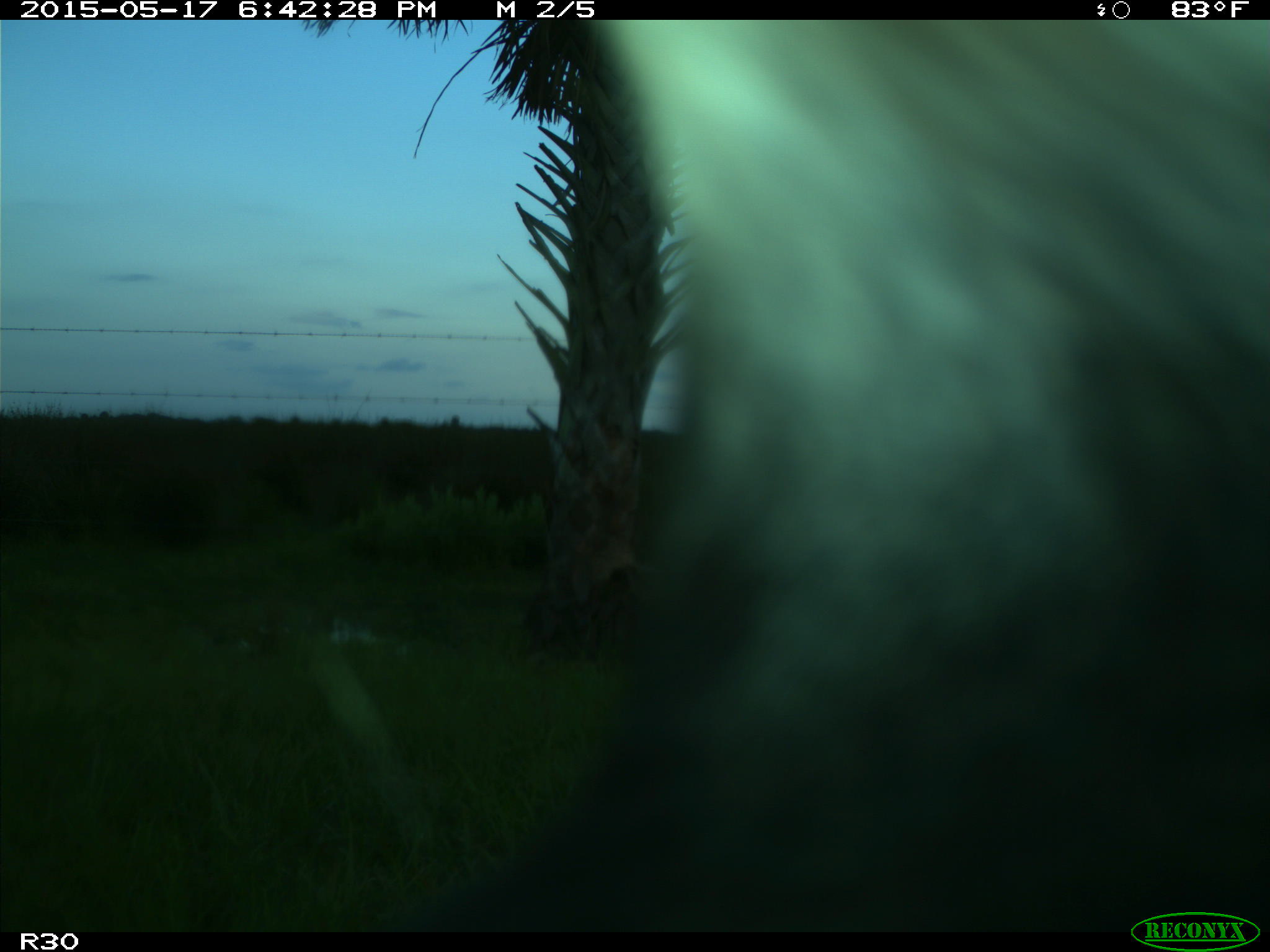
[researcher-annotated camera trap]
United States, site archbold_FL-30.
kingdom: Animalia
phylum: Chordata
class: Mammalia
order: Artiodactyla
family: Bovidae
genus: Bos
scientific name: Bos taurus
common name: domestic cow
Bos taurus (domestic cow).